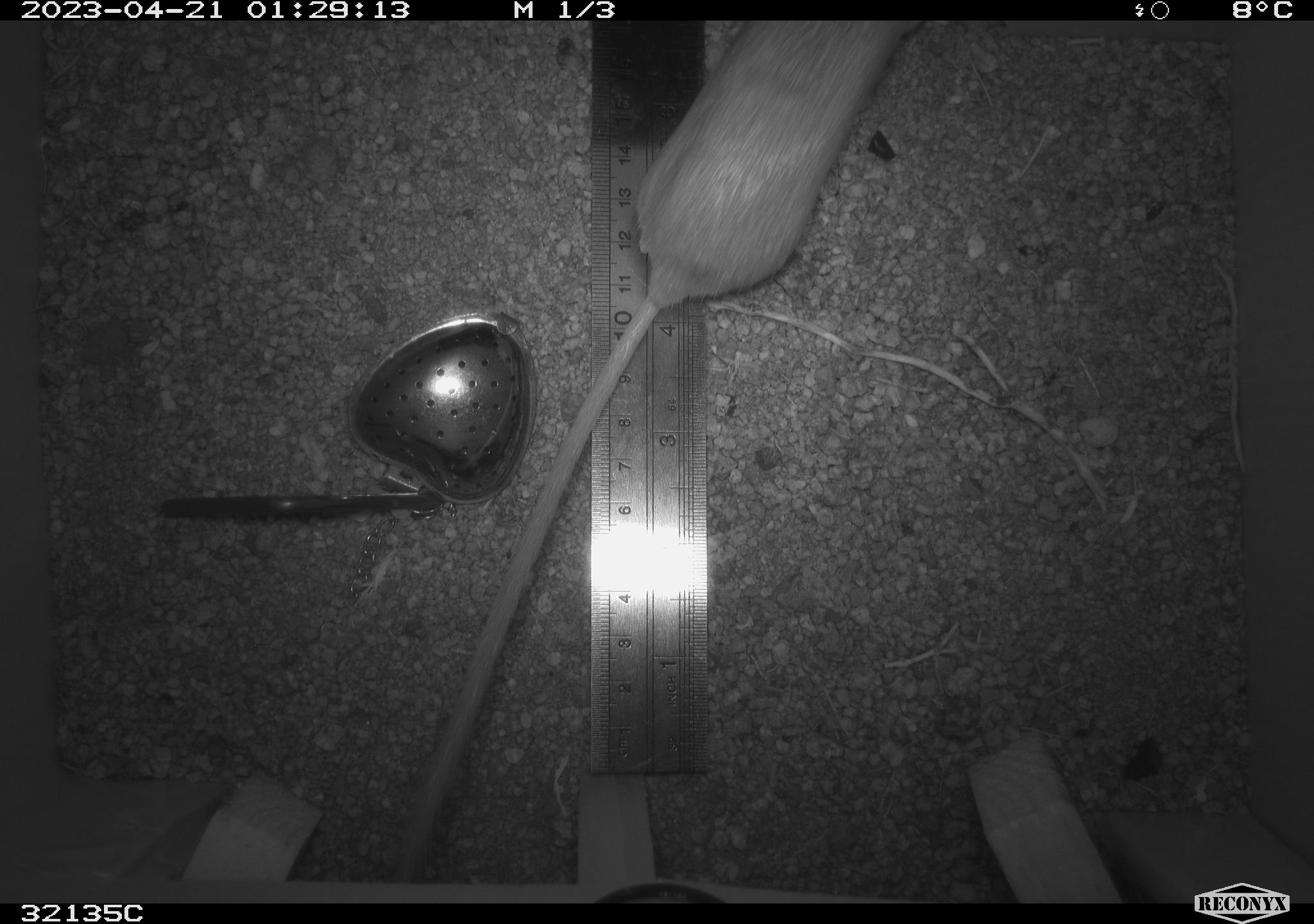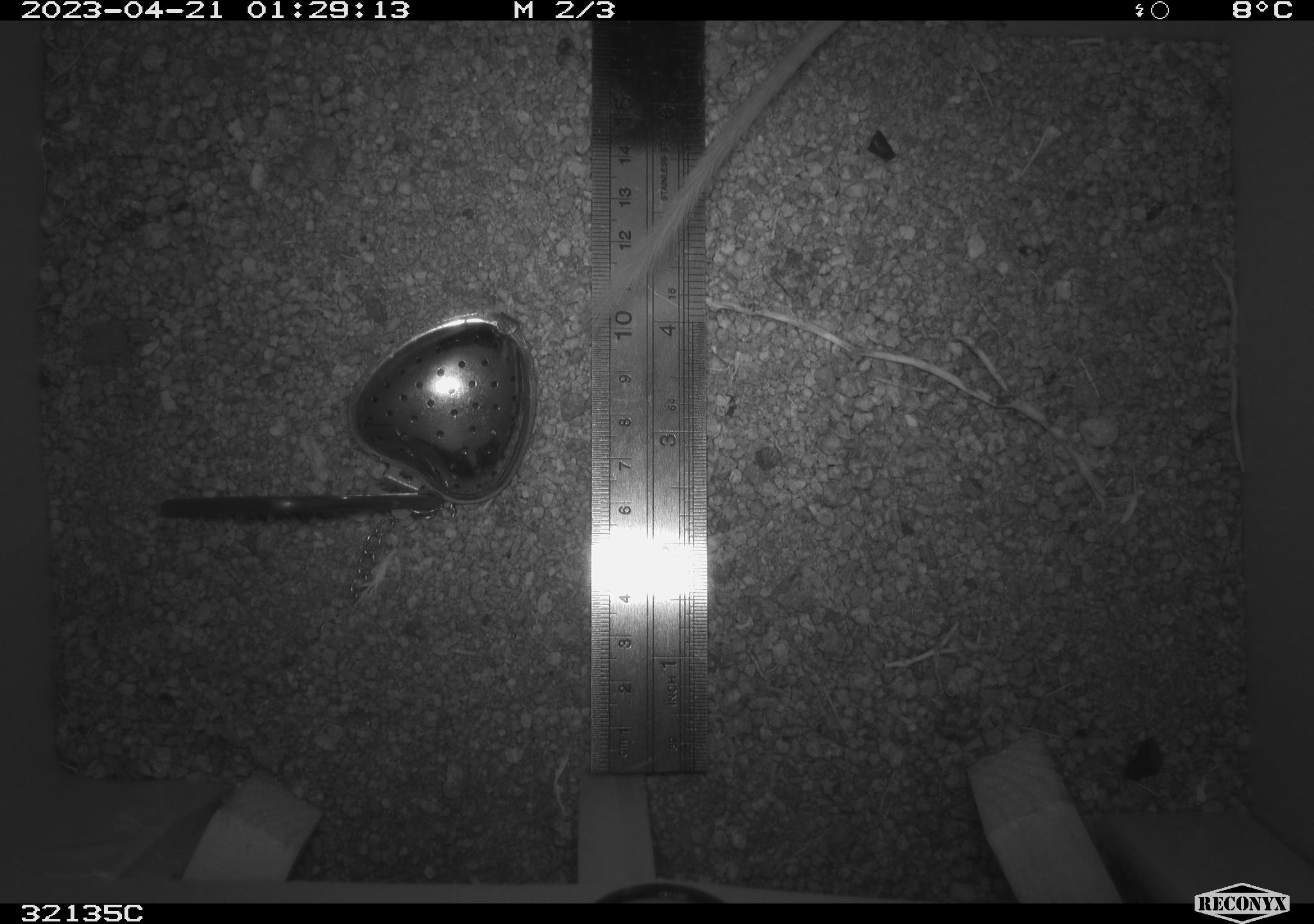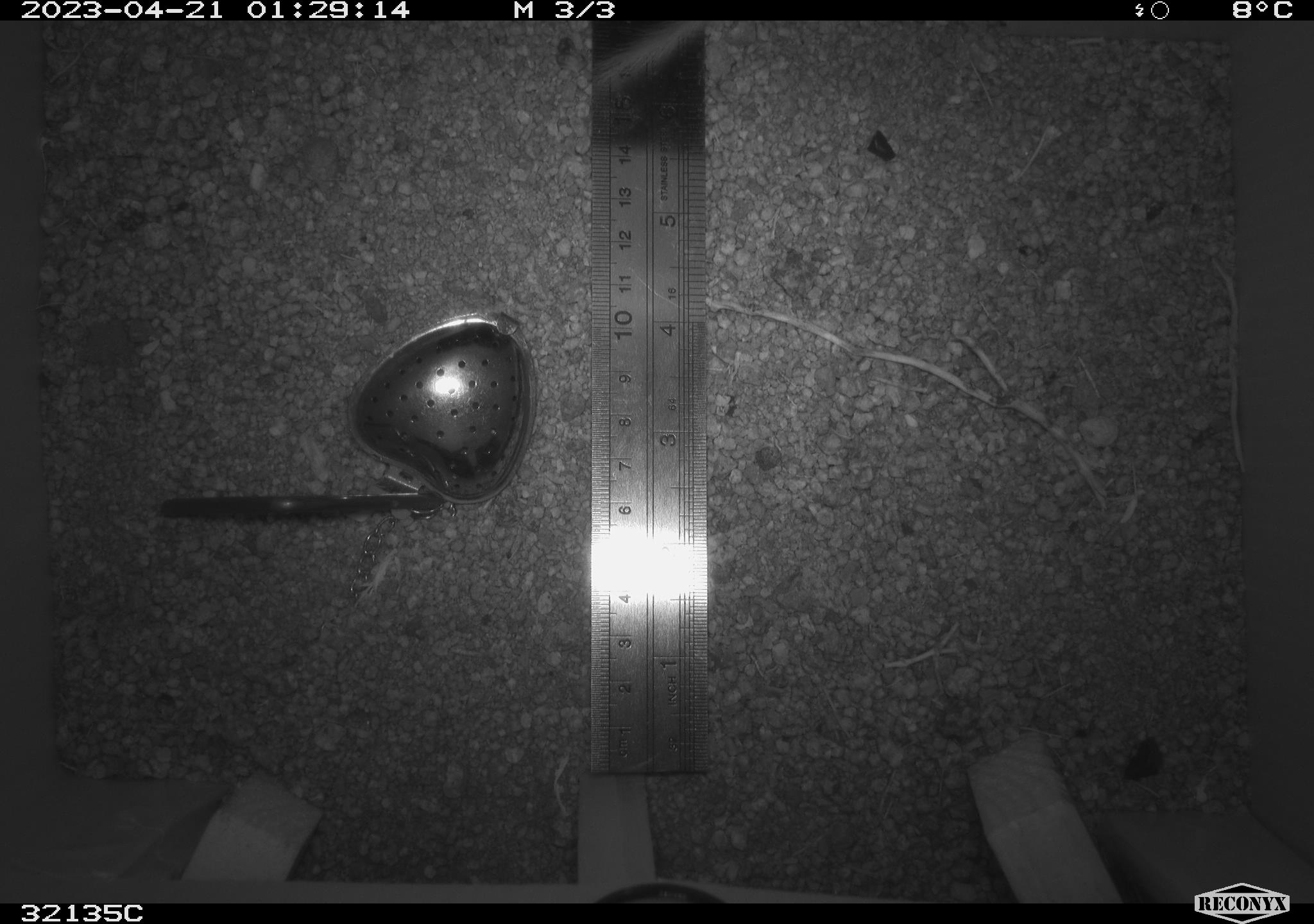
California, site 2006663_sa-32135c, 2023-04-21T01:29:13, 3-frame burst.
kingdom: Animalia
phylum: Chordata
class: Mammalia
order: Rodentia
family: Heteromyidae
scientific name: Heteromyidae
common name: kangaroo rats and pocket mice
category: heteromyidae family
Heteromyidae family (kangaroo rats and pocket mice) (Heteromyidae).